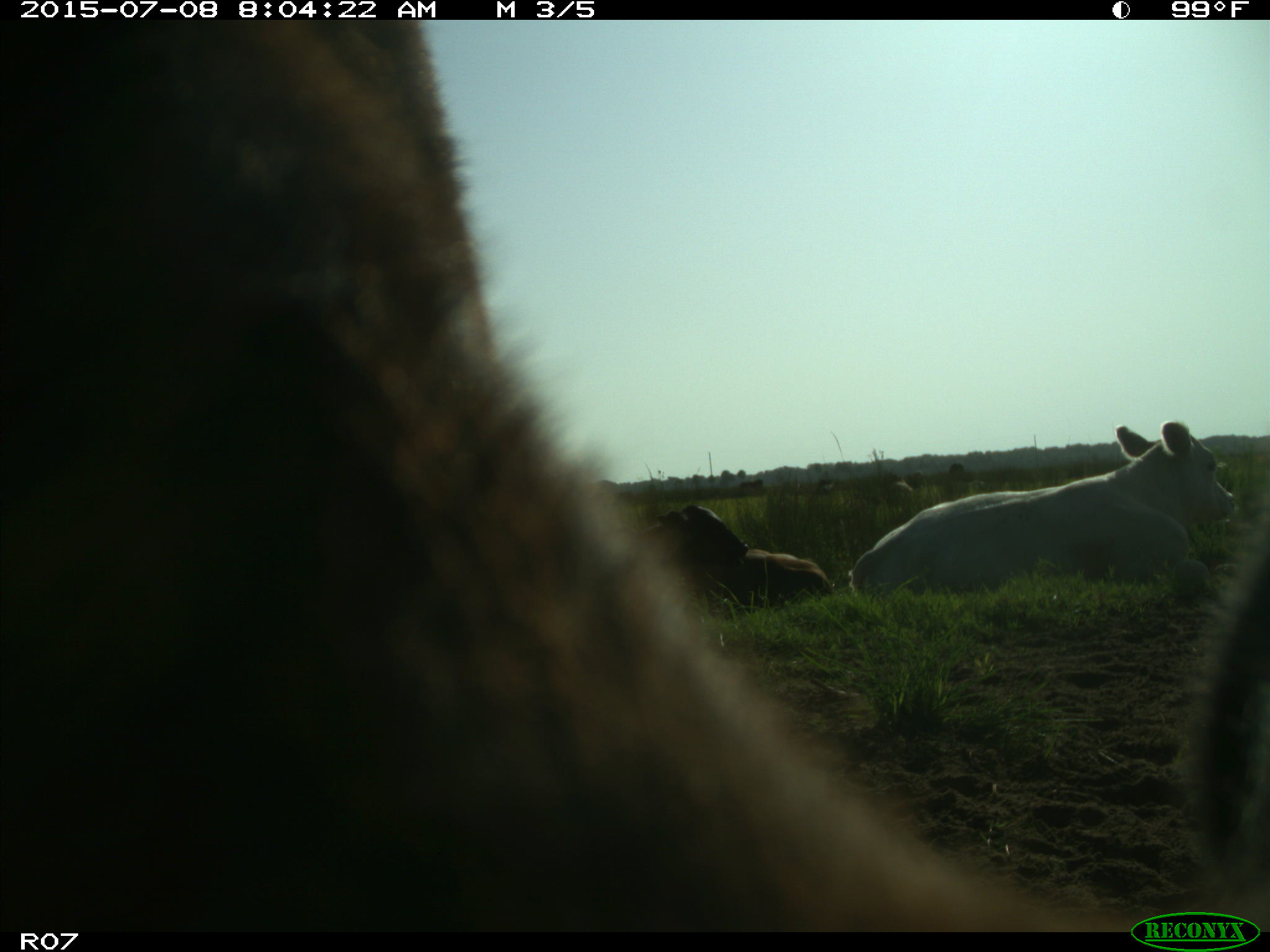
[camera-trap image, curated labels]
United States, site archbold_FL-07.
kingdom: Animalia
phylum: Chordata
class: Mammalia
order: Artiodactyla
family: Bovidae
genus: Bos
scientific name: Bos taurus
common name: domestic cow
Bos taurus (domestic cow).